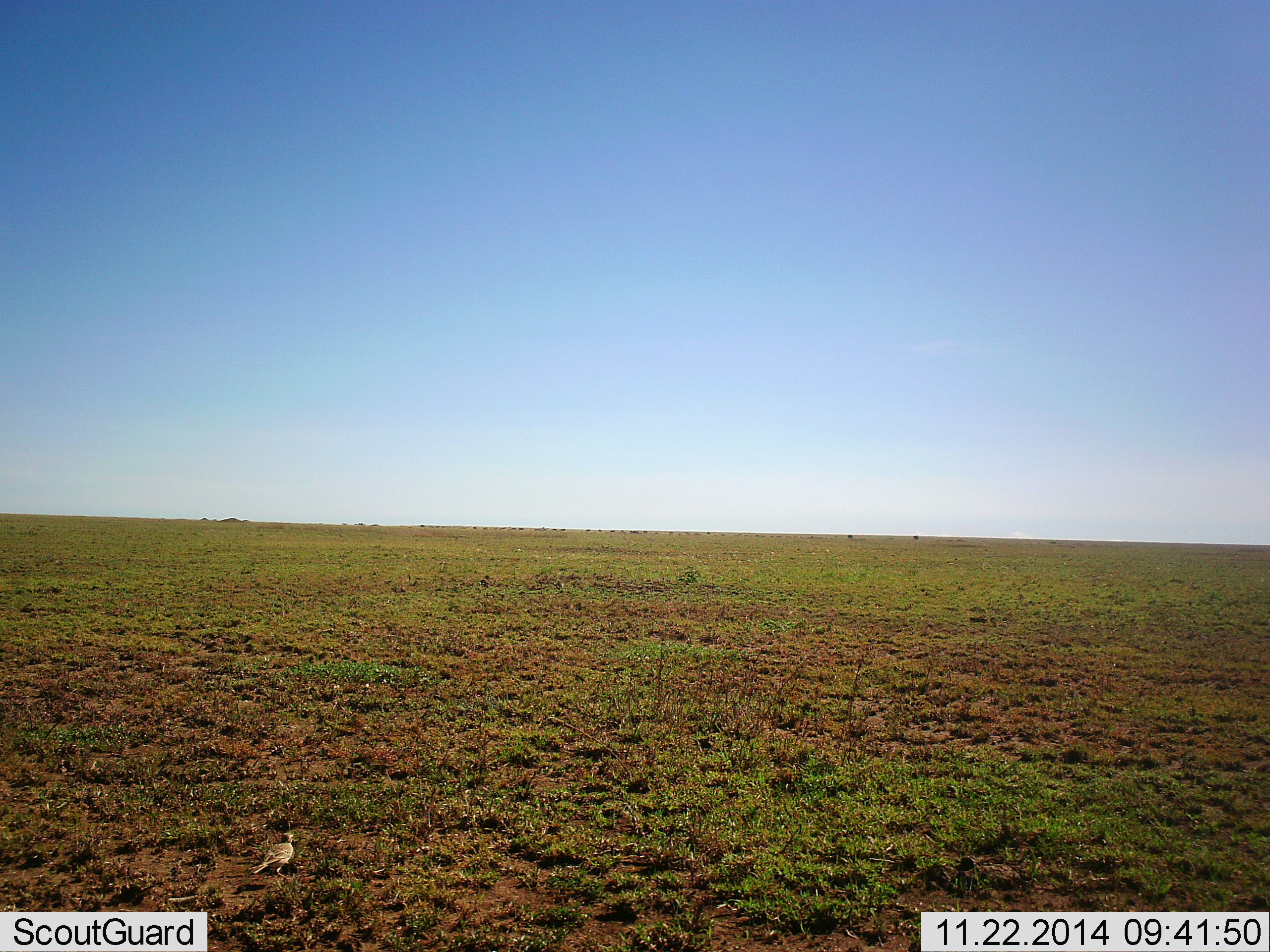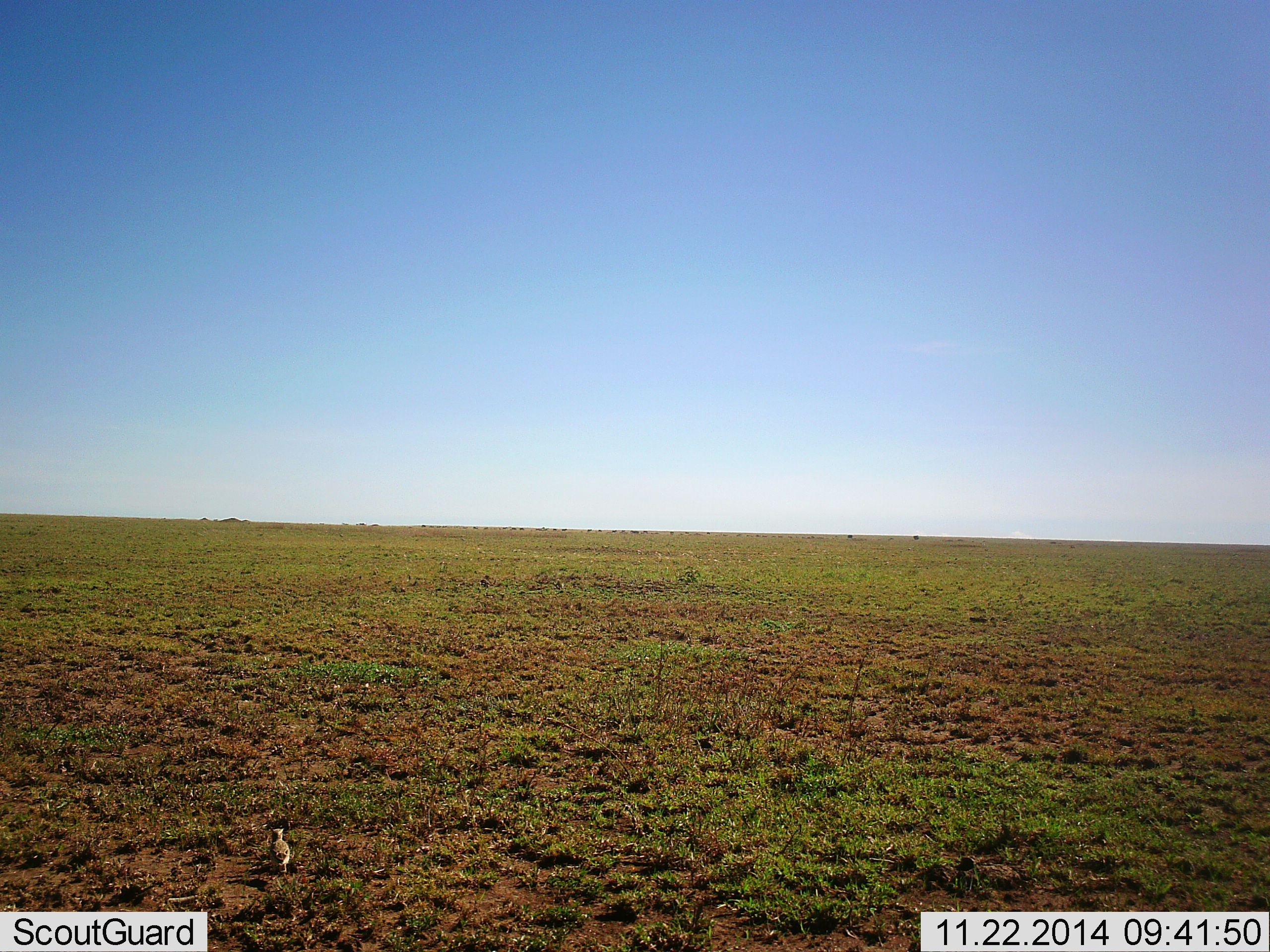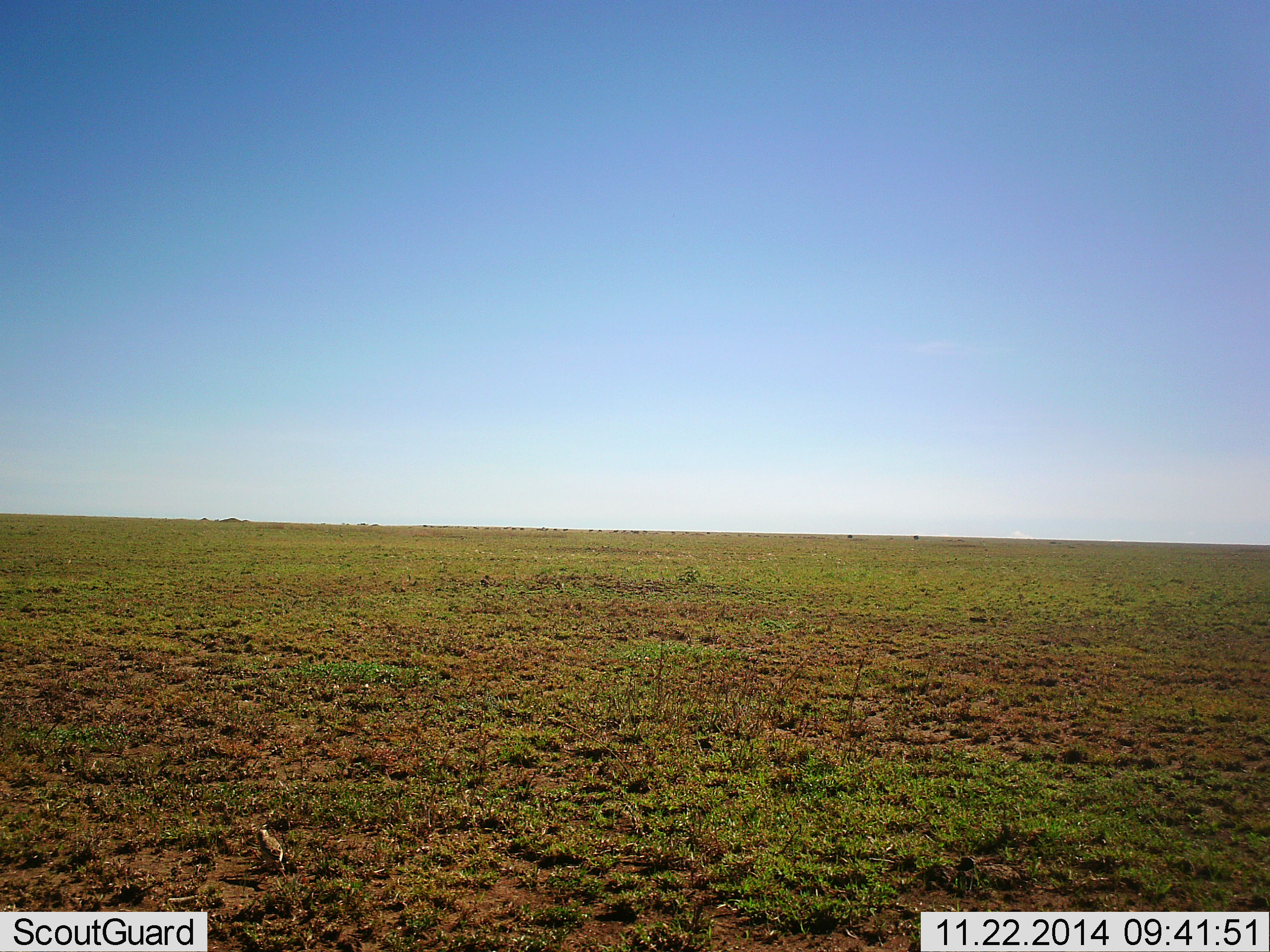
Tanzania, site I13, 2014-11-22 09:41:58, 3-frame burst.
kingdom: Animalia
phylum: Chordata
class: Aves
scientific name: Aves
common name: bird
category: otherbird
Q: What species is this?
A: Otherbird (bird) (Aves).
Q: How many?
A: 1.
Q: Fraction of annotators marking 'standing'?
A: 64%.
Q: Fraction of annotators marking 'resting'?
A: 0%.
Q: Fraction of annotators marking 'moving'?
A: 45%.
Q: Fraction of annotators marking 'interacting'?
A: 0%.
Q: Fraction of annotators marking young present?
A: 0%.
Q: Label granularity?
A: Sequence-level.